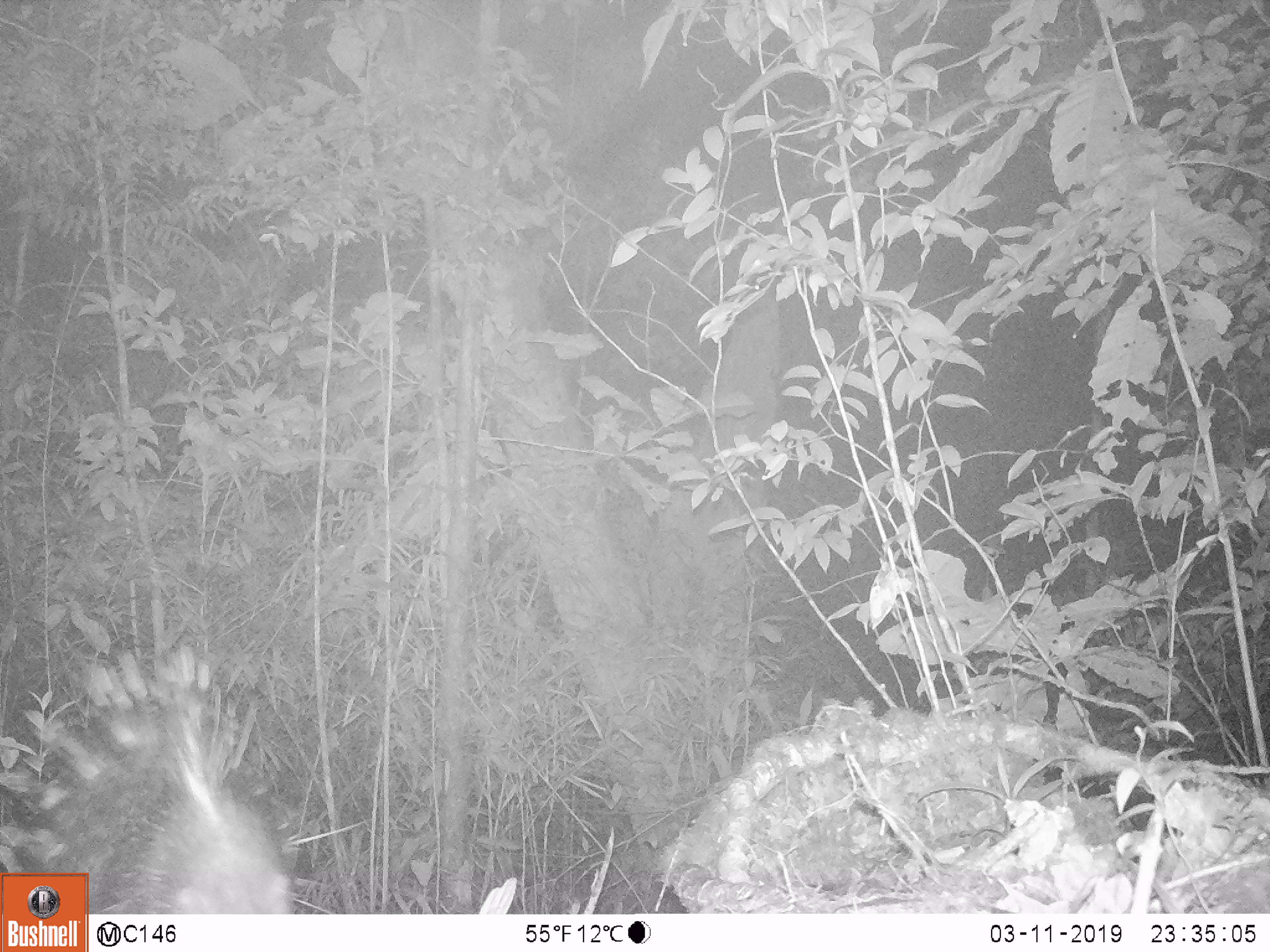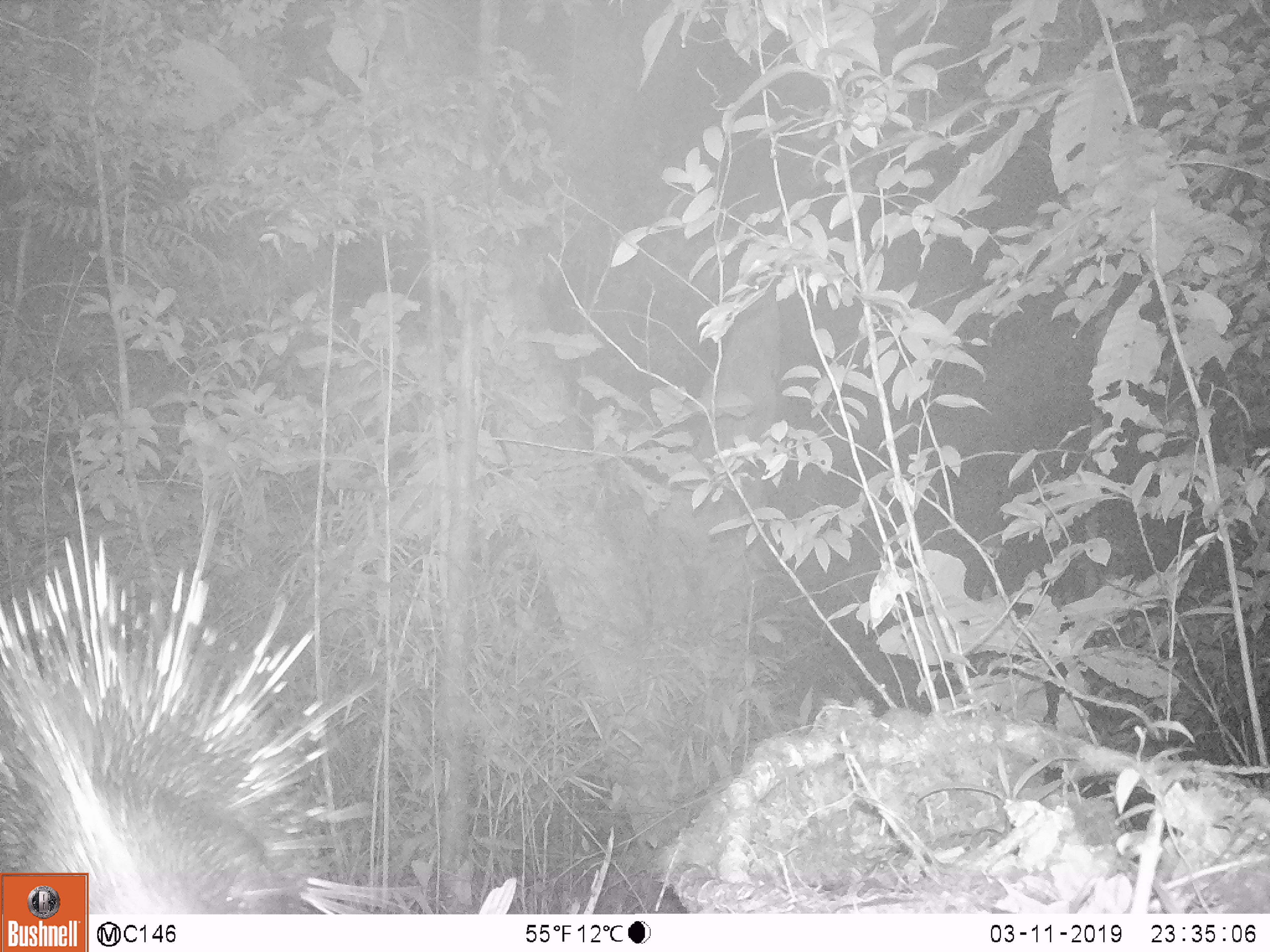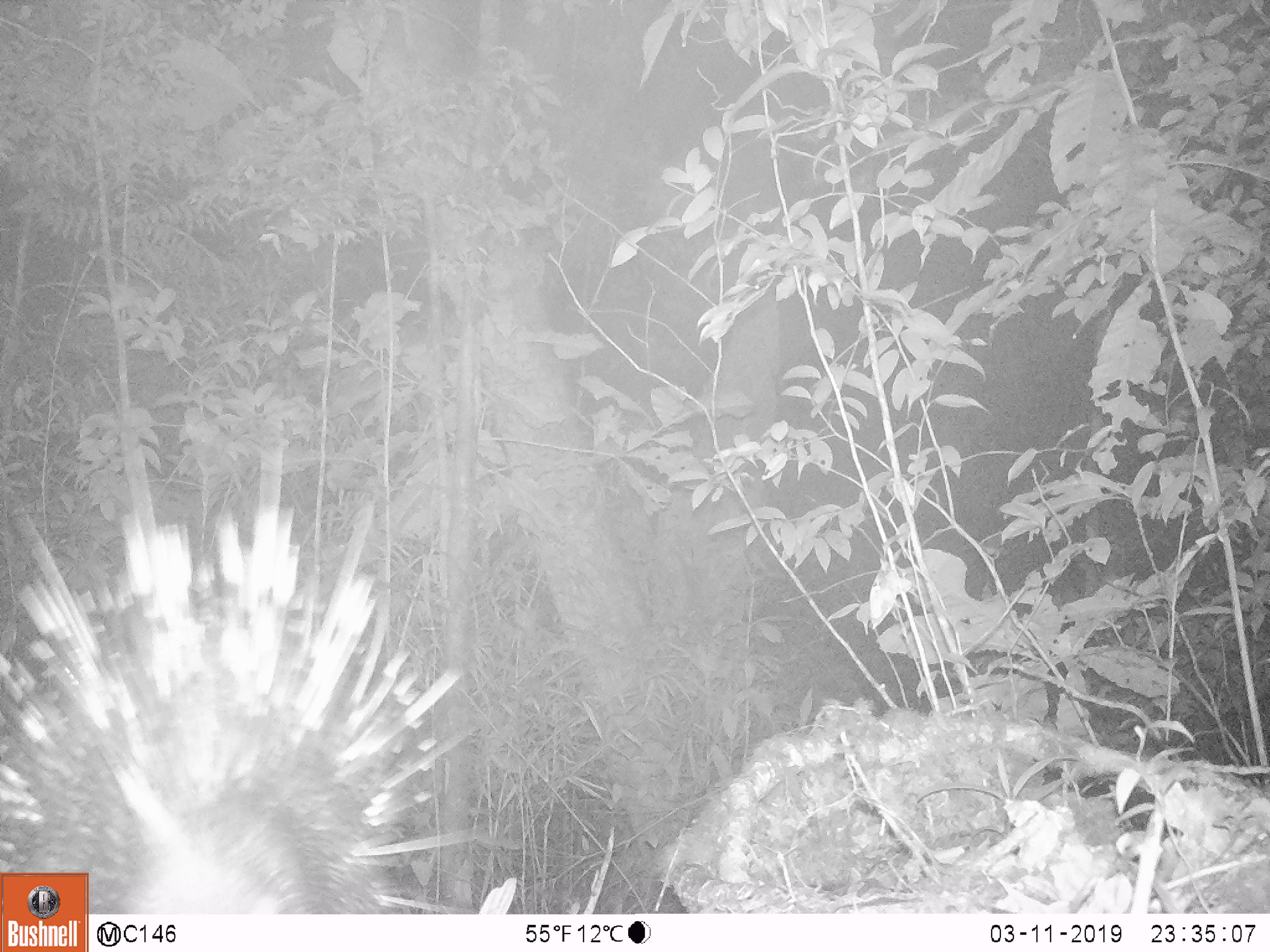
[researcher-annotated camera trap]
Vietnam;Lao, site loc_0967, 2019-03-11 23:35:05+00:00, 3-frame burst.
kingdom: Animalia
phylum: Chordata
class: Mammalia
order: Rodentia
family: Hystricidae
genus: Hystrix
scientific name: Hystrix brachyura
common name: malayan porcupine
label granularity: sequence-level